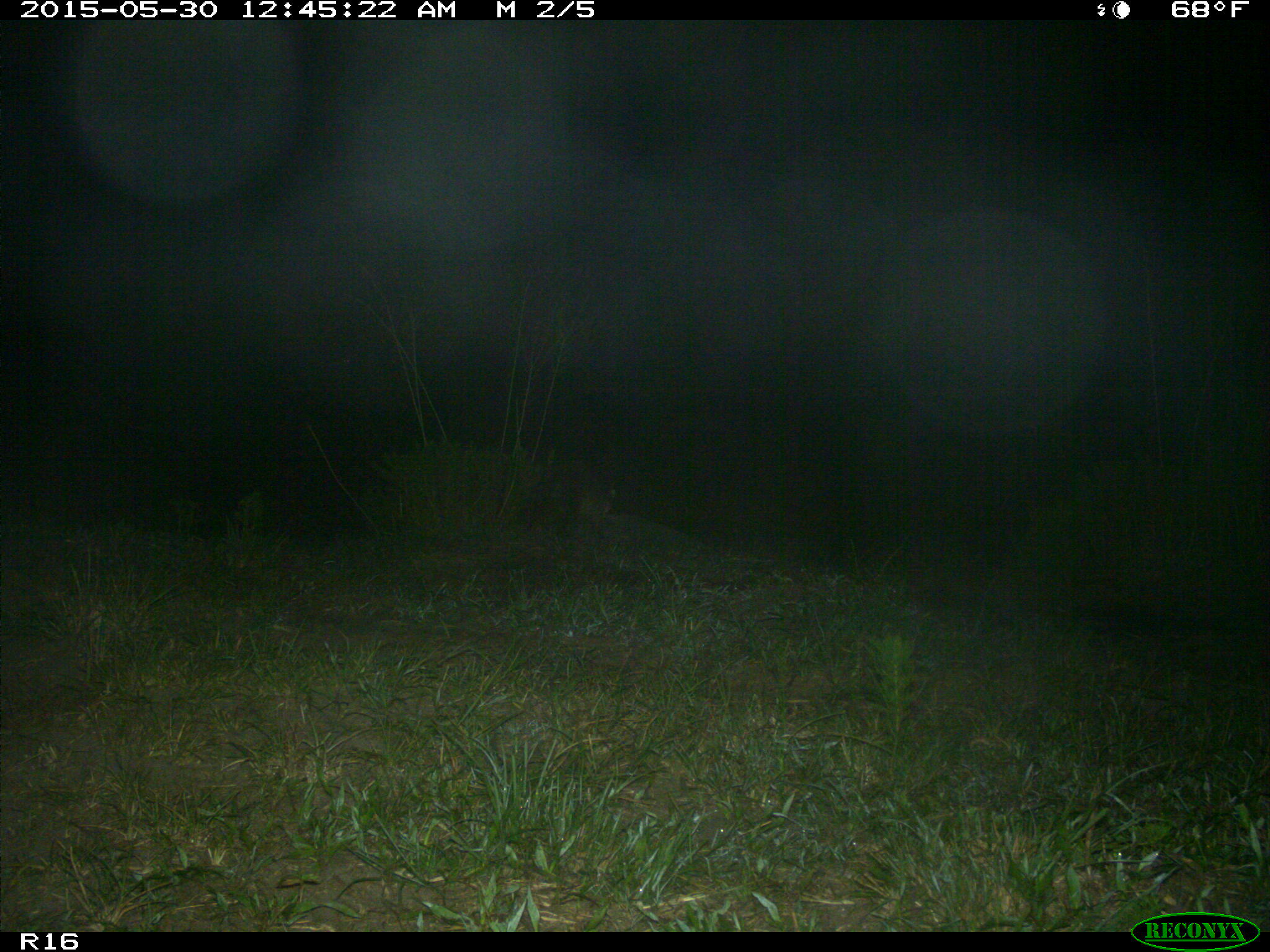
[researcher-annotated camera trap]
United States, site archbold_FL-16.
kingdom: Animalia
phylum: Chordata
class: Mammalia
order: Carnivora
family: Procyonidae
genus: Procyon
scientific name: Procyon lotor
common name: common raccoon